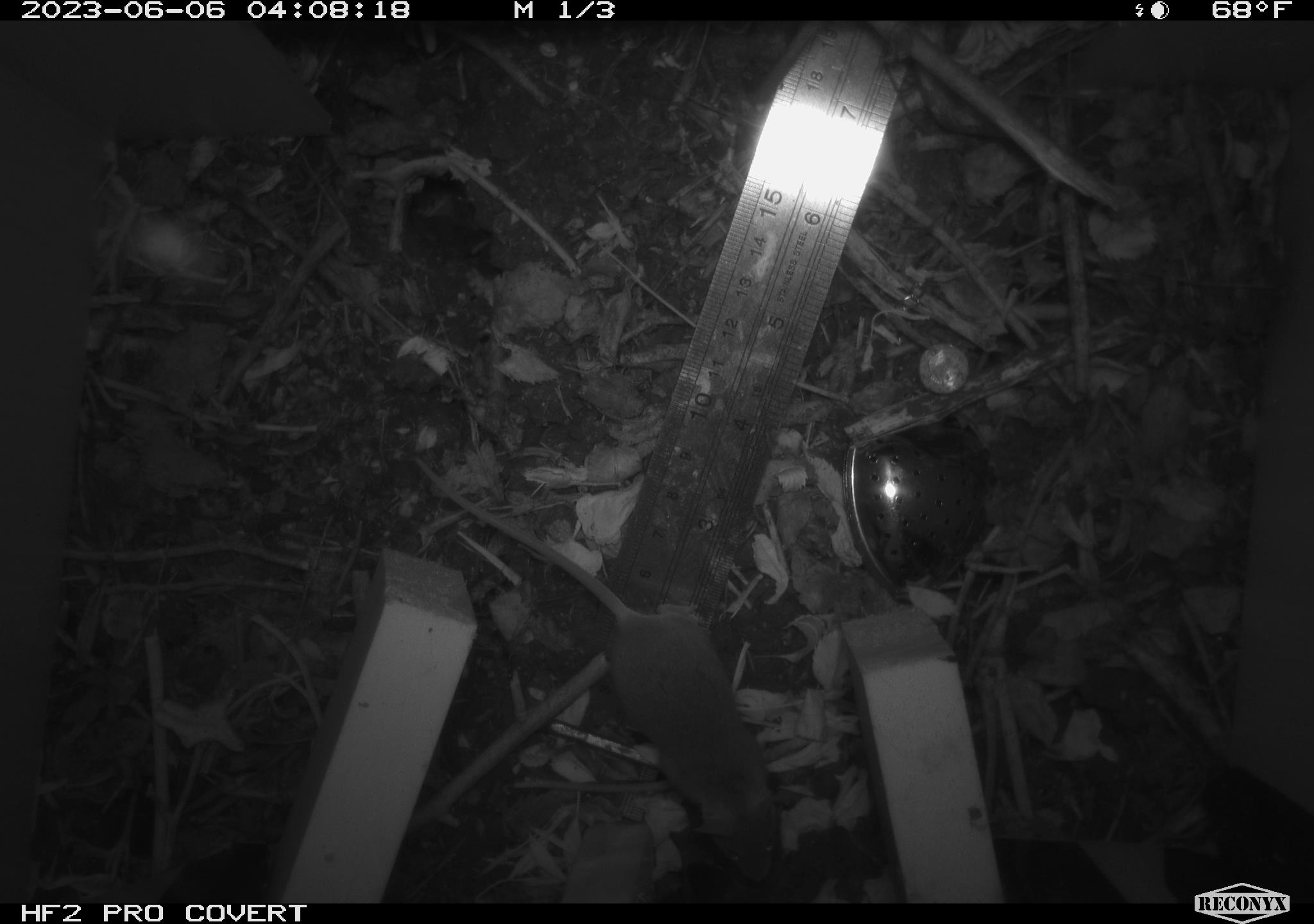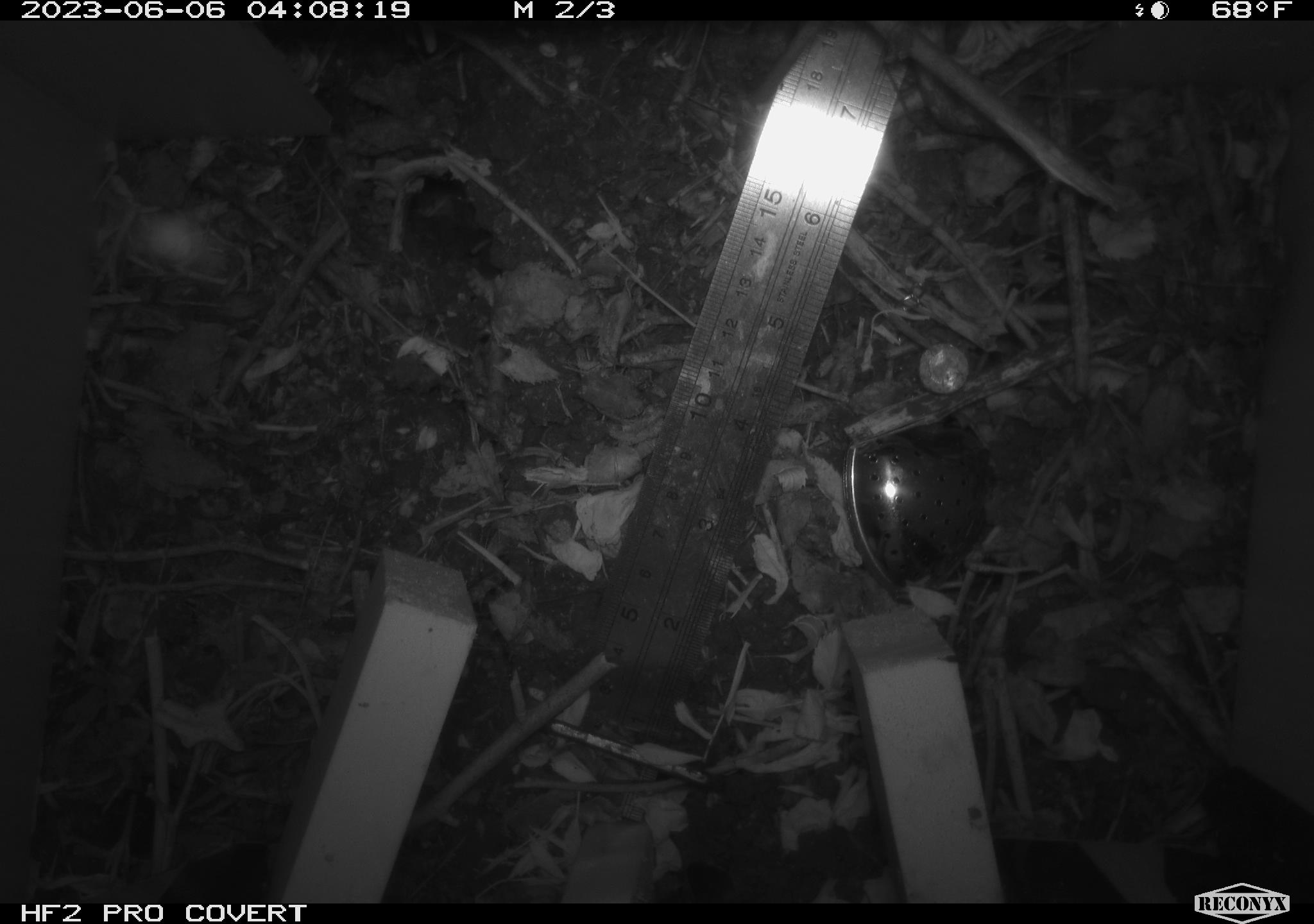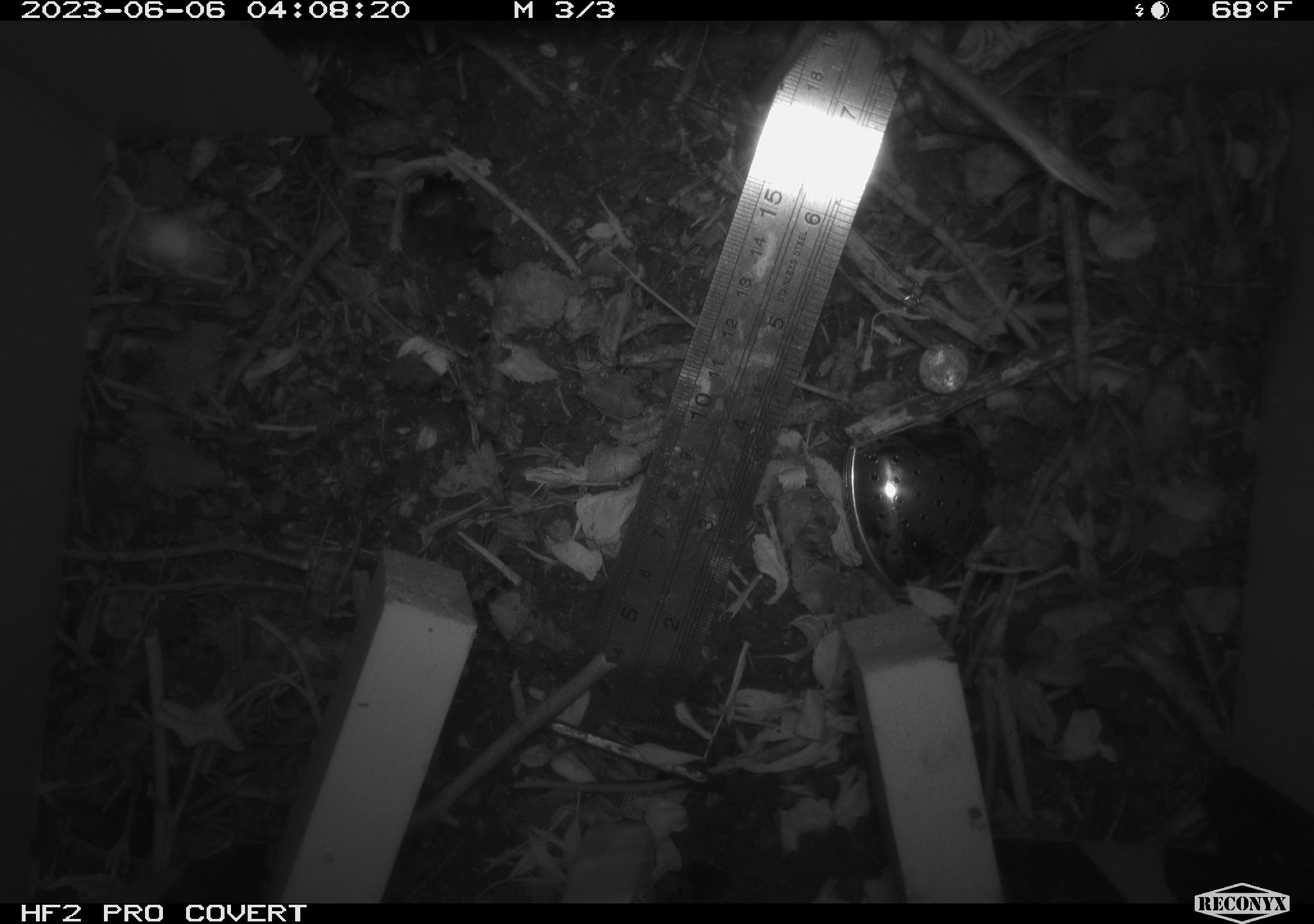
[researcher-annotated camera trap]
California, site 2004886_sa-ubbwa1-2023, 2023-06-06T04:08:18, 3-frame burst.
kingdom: Animalia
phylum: Chordata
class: Mammalia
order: Rodentia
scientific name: Rodentia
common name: rodent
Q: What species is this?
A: Rodent (Rodentia).